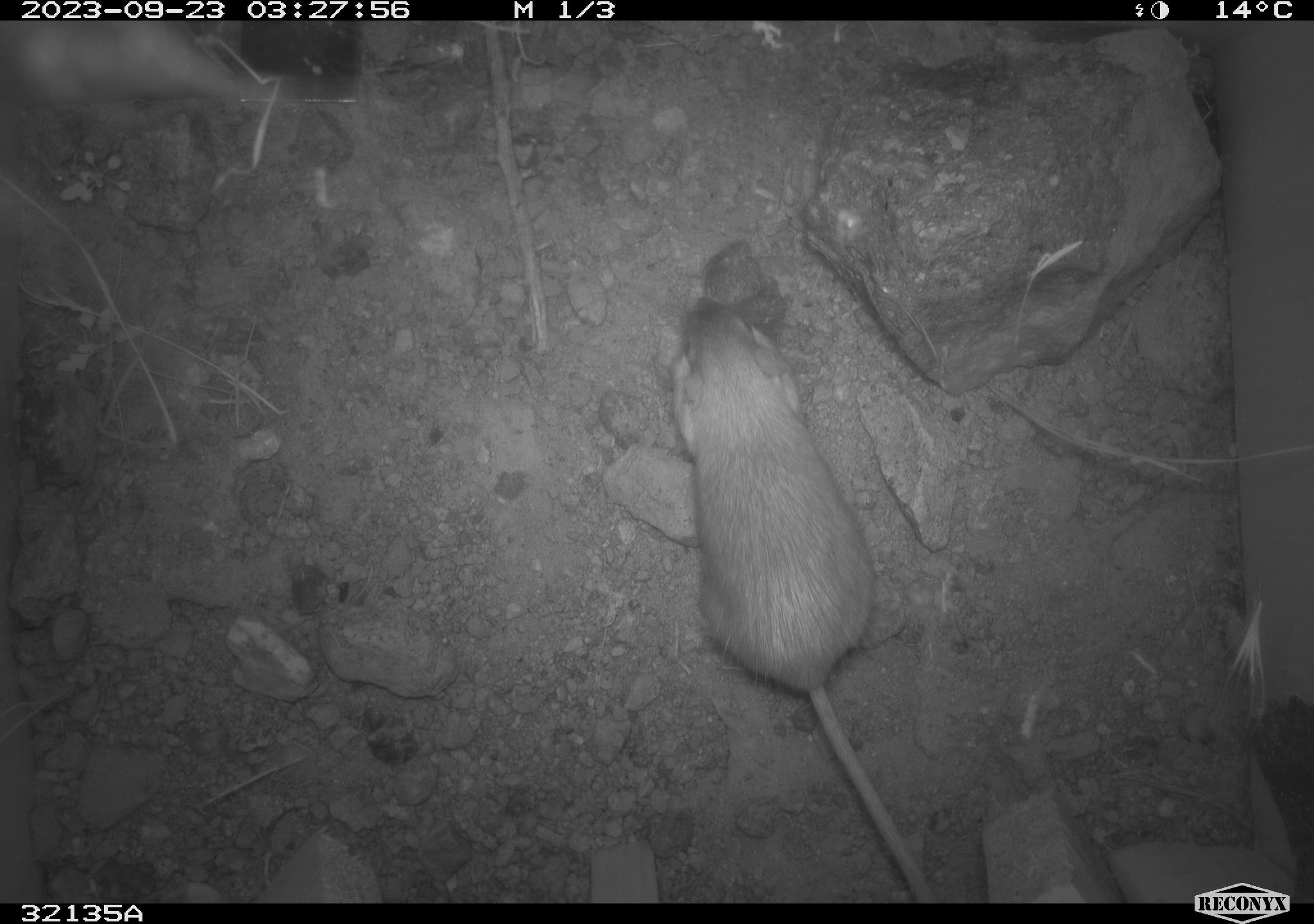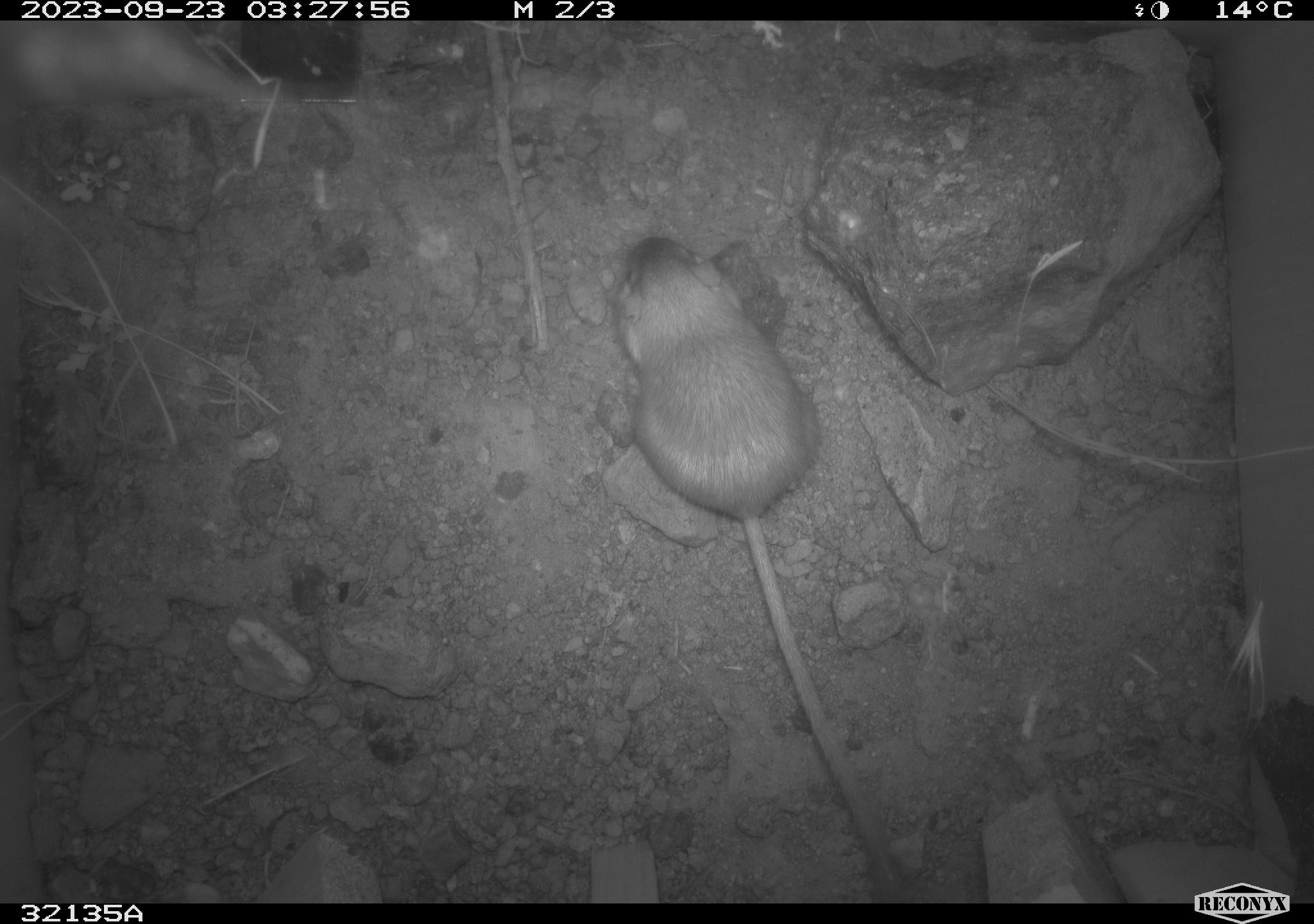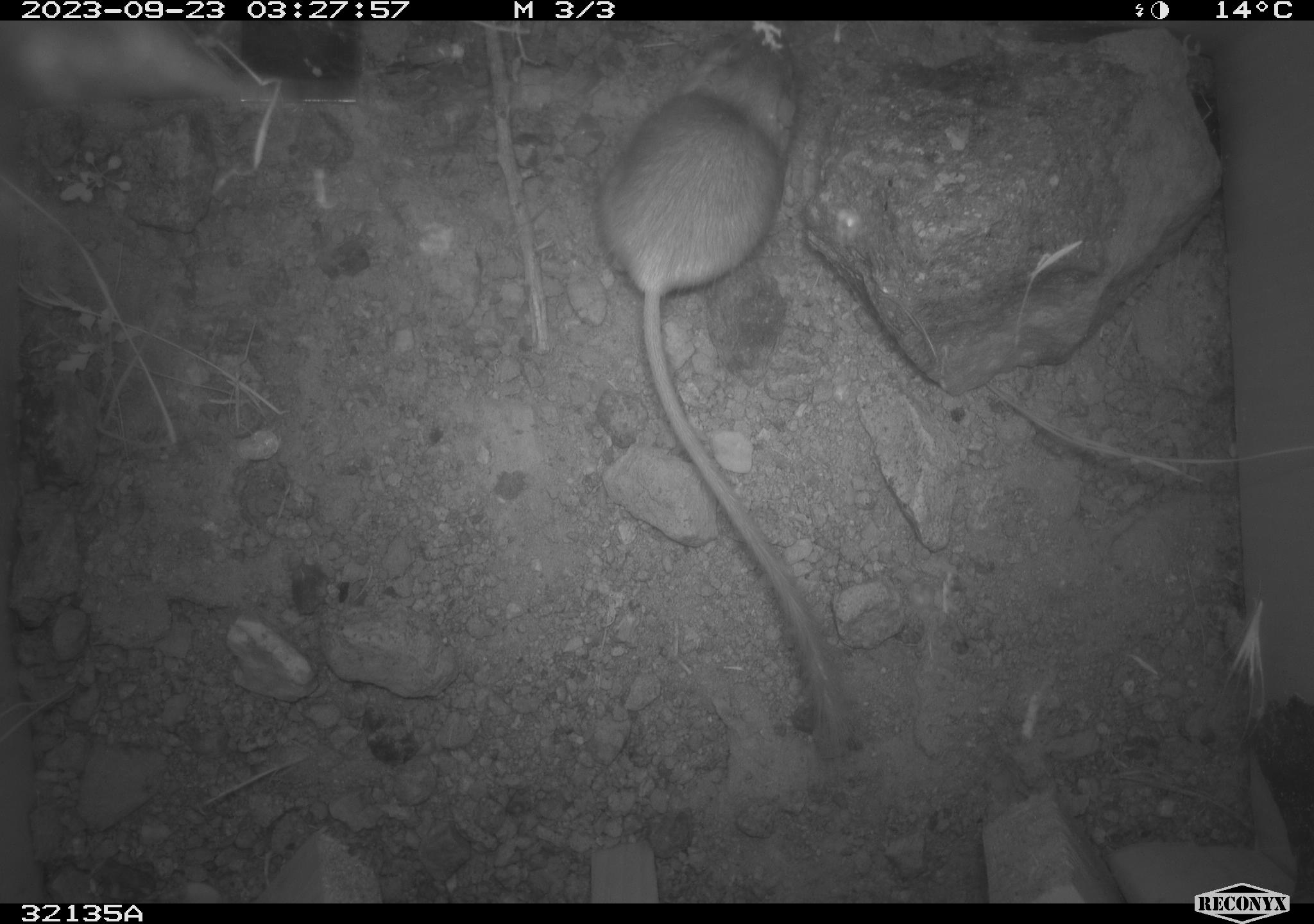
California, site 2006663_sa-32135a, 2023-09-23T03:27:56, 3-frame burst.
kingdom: Animalia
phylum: Chordata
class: Mammalia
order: Rodentia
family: Heteromyidae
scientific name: Heteromyidae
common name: kangaroo rats and pocket mice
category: heteromyidae family